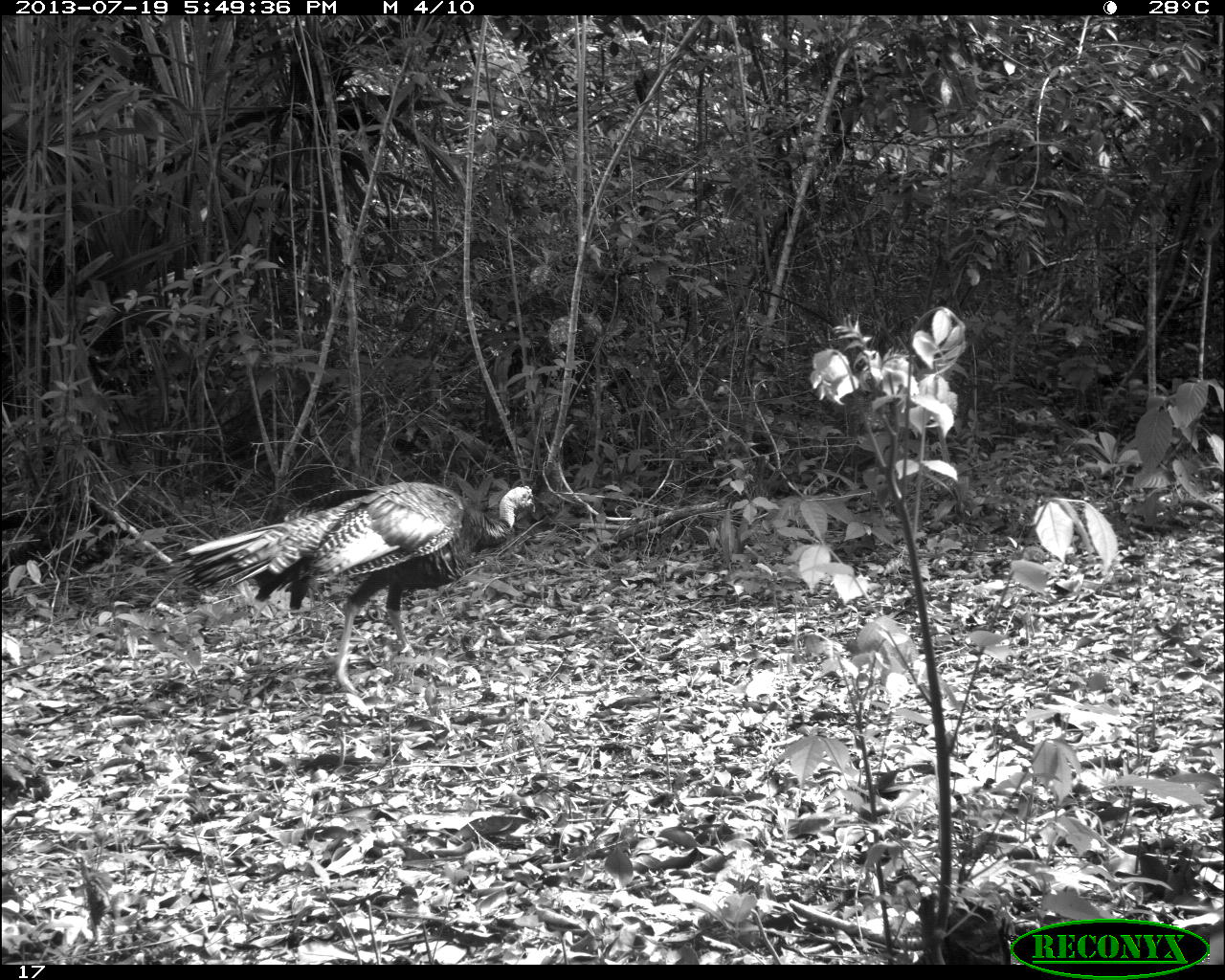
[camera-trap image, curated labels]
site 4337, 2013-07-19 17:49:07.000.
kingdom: Animalia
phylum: Chordata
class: Aves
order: Galliformes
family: Phasianidae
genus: Meleagris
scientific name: Meleagris ocellata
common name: ocellated turkey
Meleagris ocellata (ocellated turkey), count 1, sex male.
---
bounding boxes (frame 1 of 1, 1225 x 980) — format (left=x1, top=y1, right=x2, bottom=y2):
meleagris ocellata: (left=165, top=481, right=535, bottom=717)